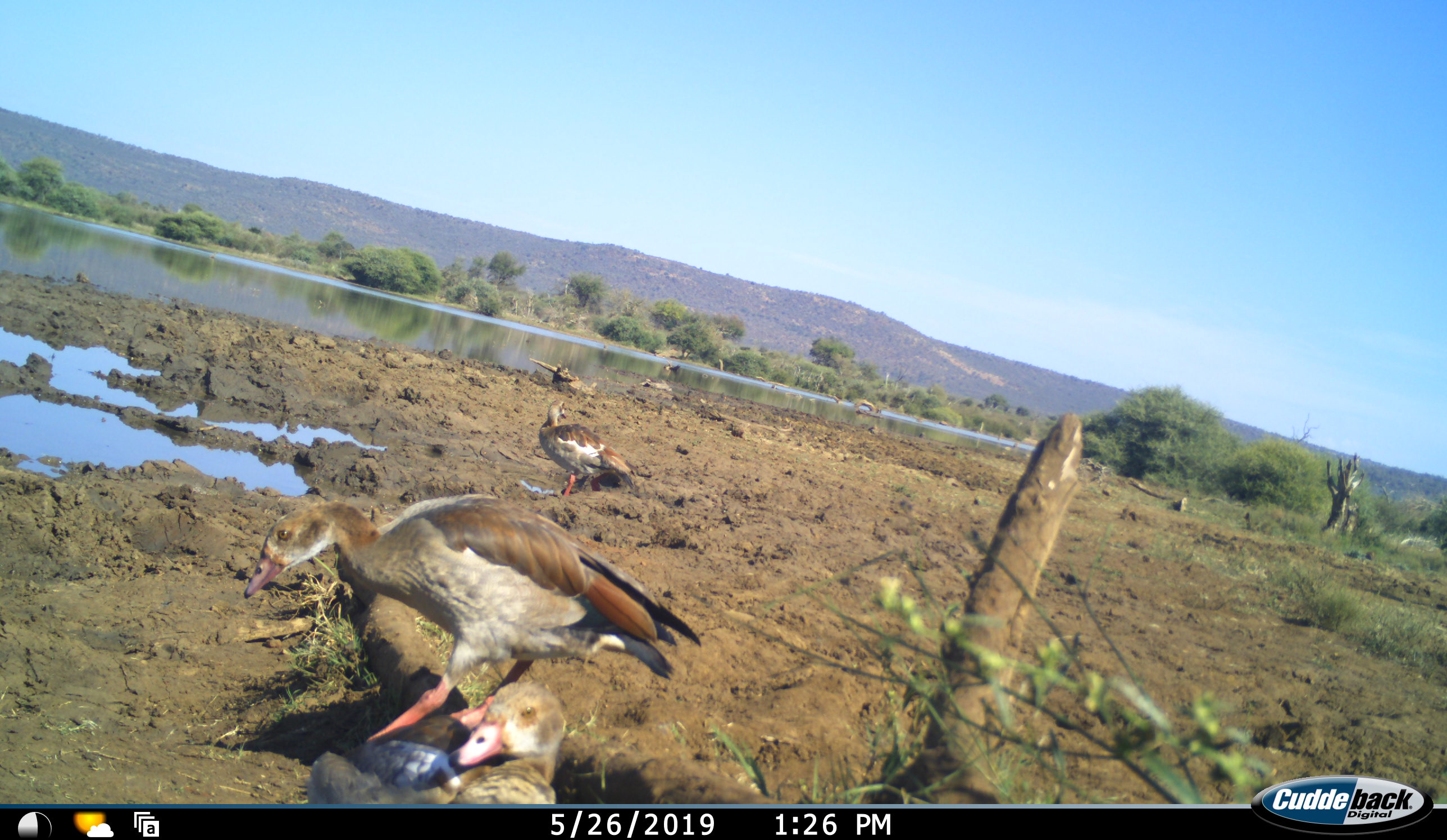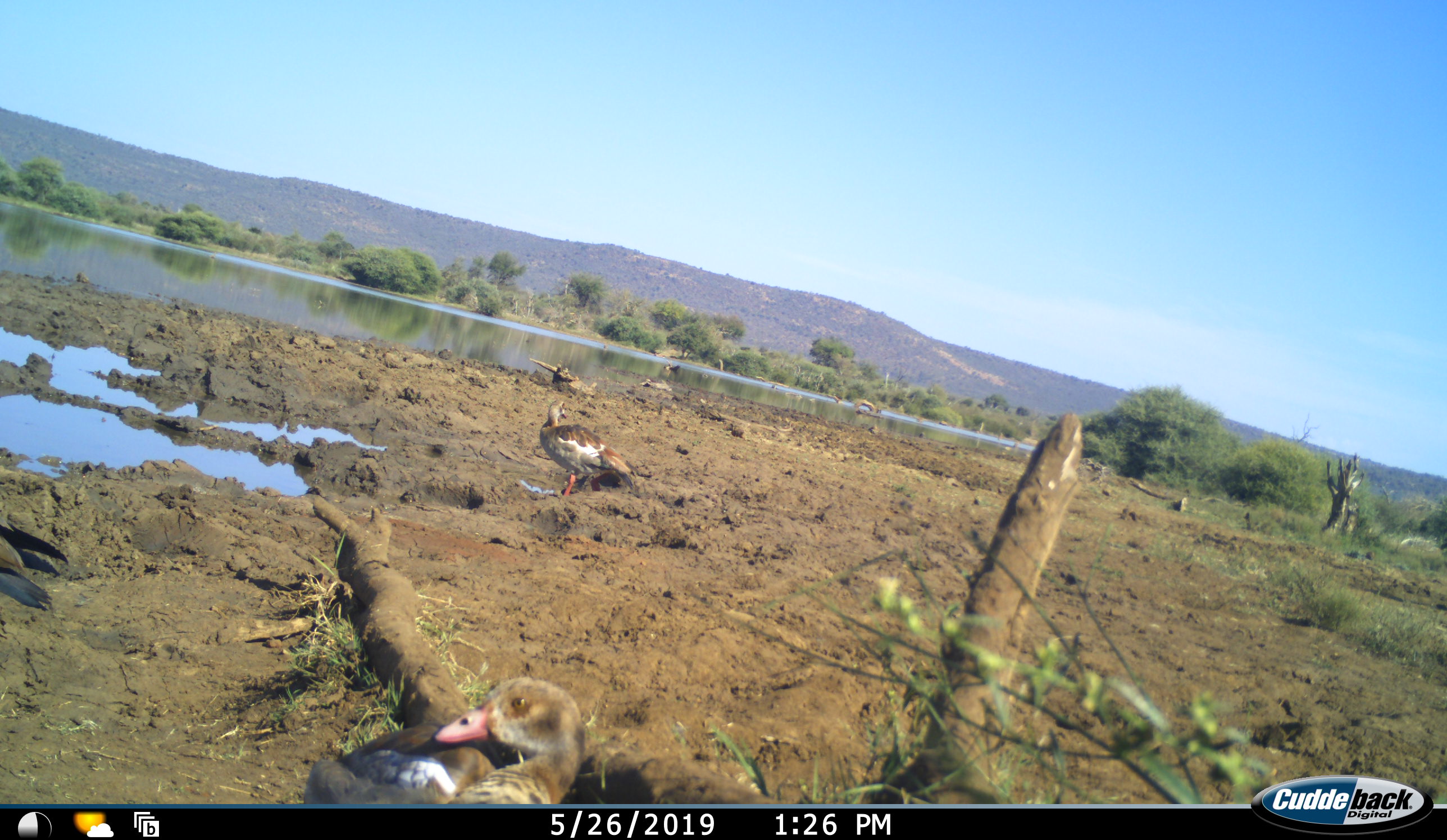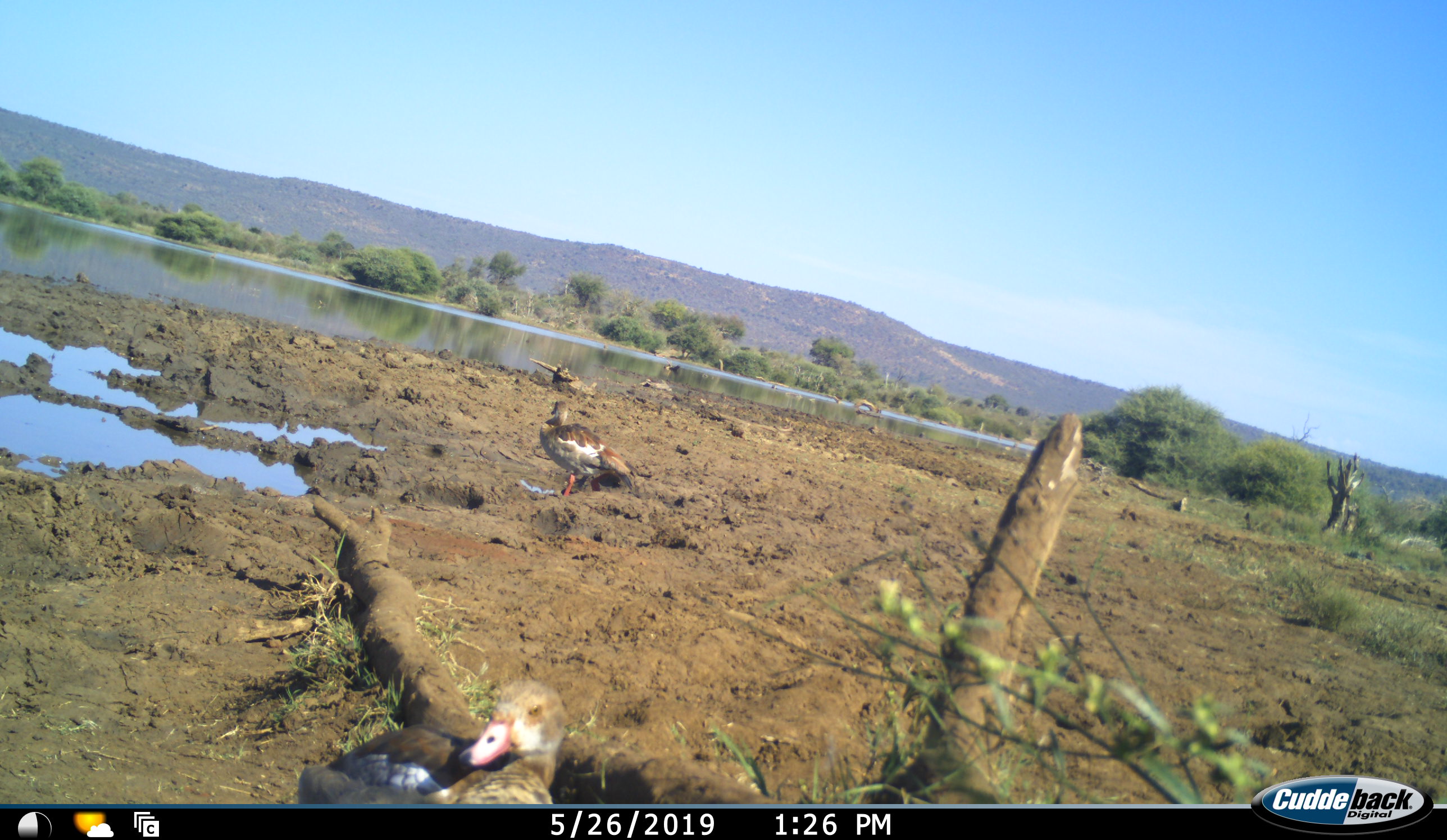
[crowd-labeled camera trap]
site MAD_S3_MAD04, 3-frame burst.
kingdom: Animalia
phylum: Chordata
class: Aves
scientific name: Aves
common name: bird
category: birdother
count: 3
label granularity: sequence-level